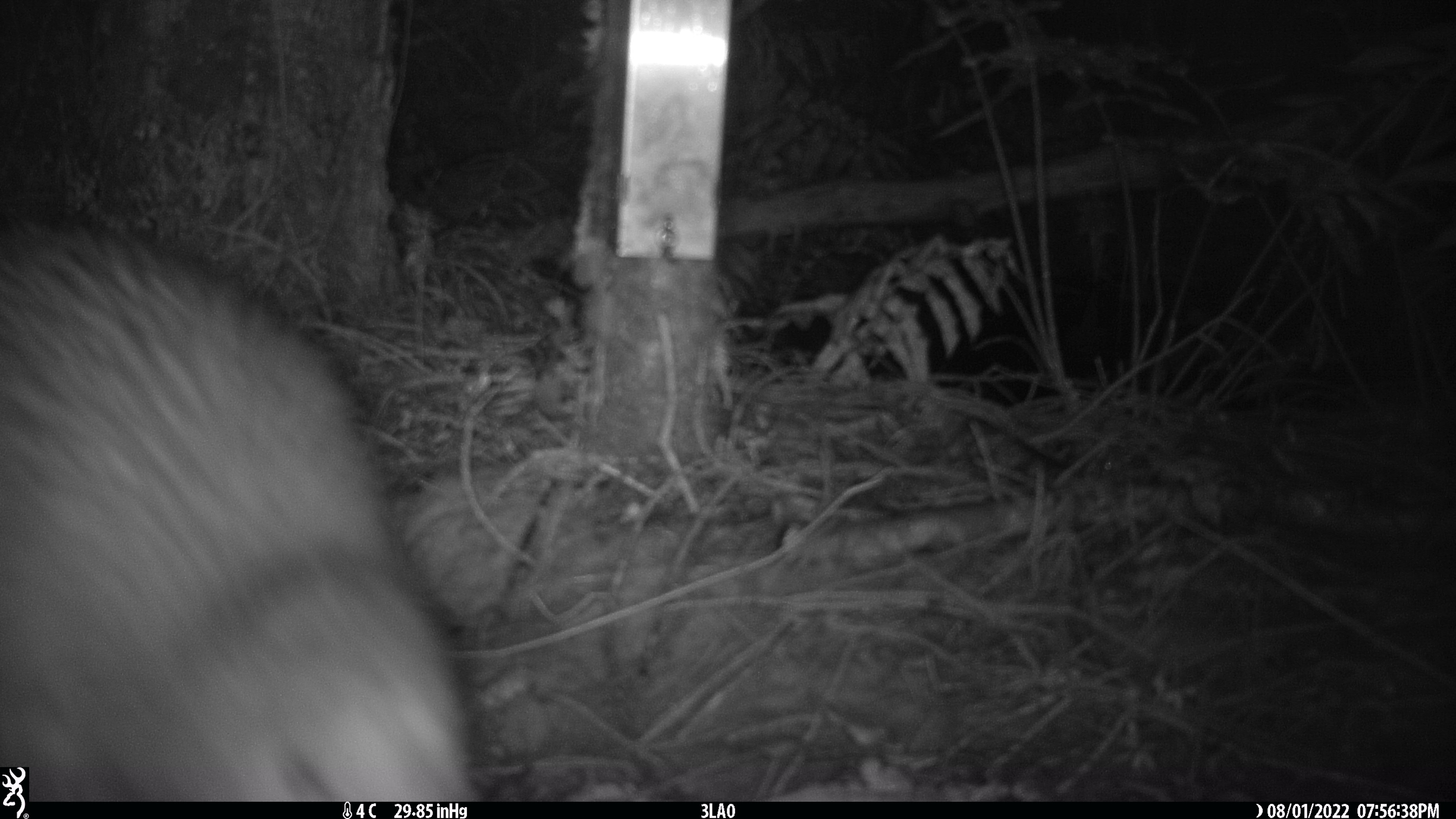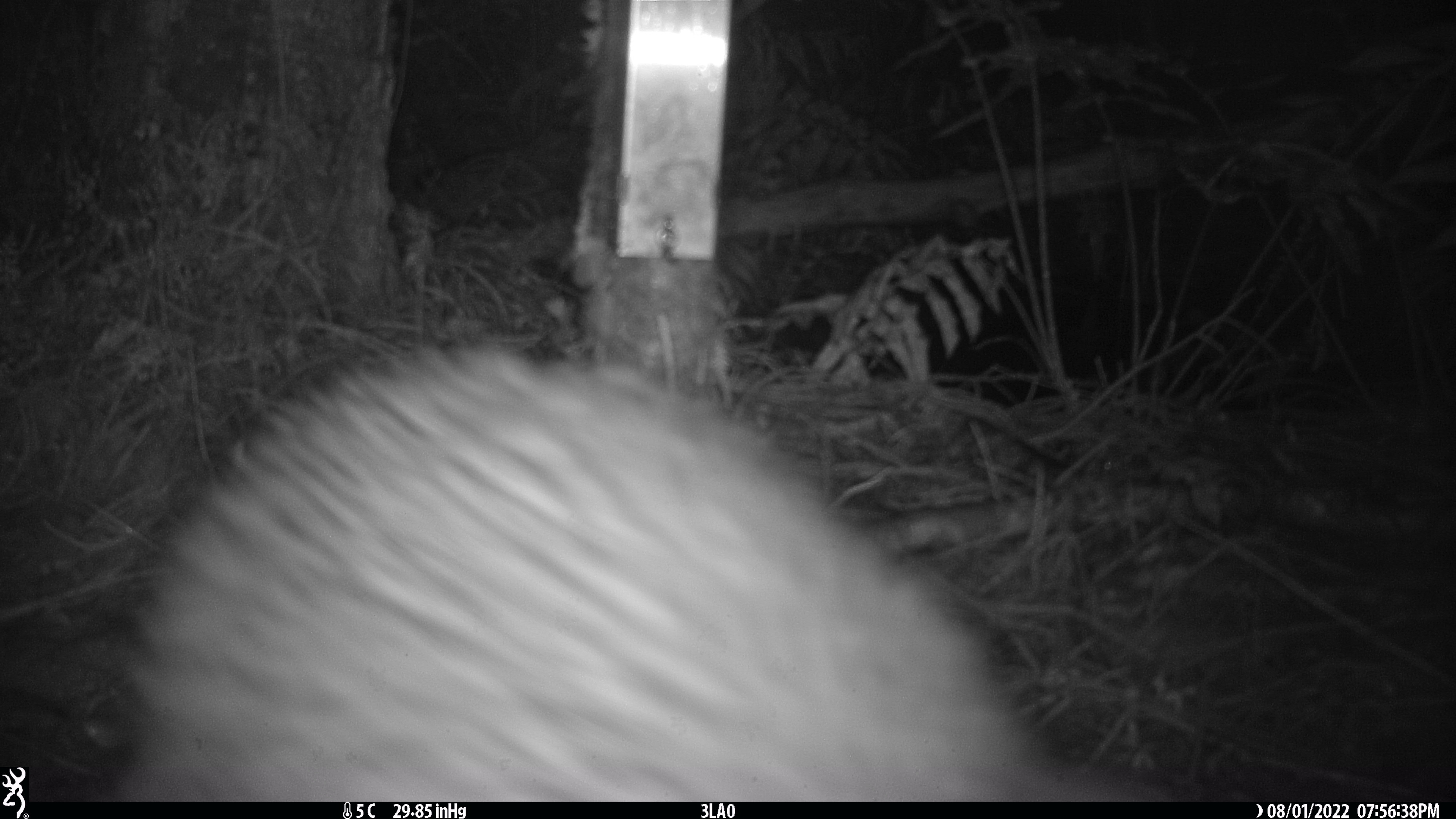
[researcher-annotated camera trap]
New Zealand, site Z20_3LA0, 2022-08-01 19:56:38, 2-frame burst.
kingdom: Animalia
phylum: Chordata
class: Aves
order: Apterygiformes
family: Apterygidae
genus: Apteryx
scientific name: Apteryx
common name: kiwi